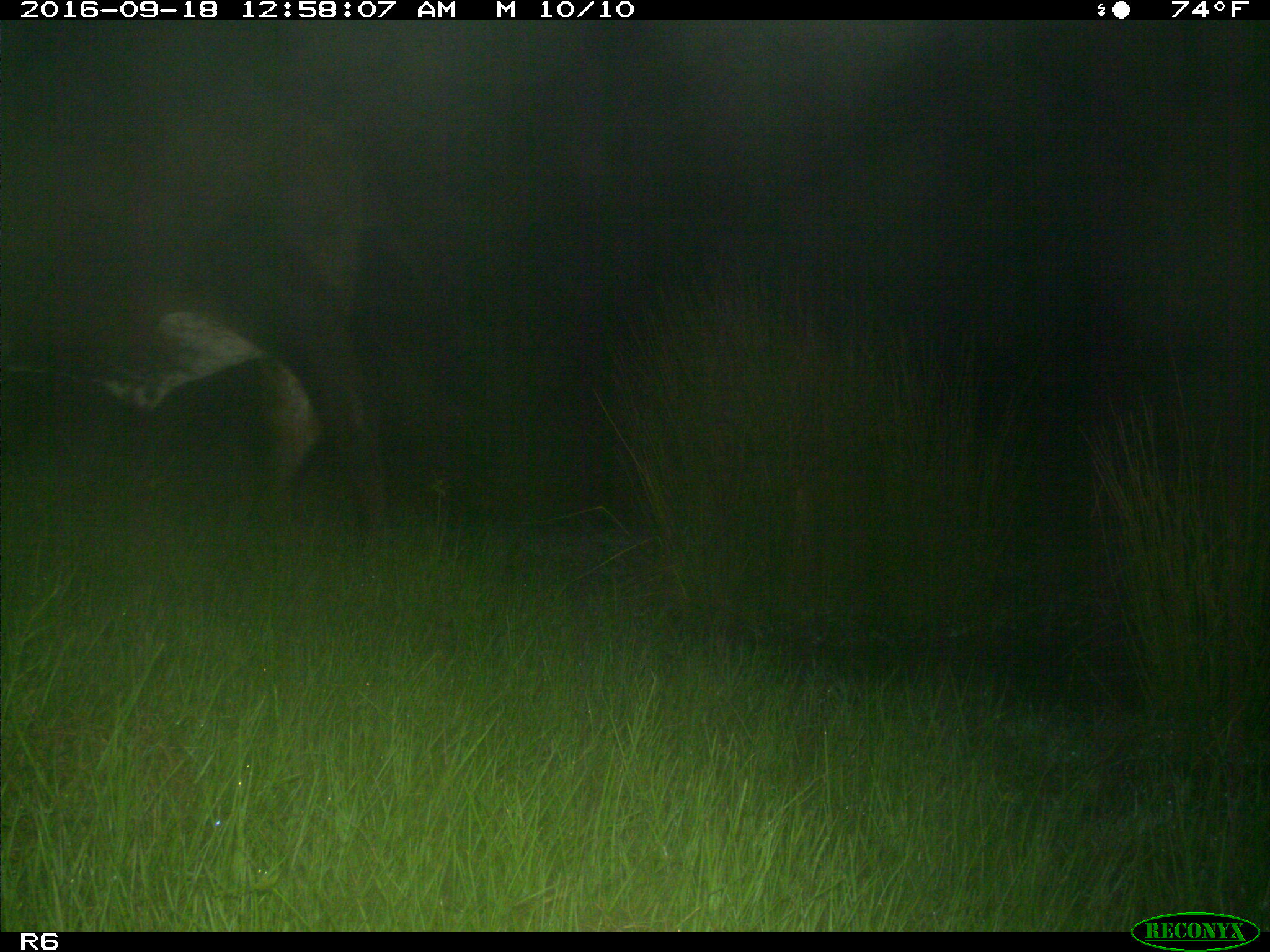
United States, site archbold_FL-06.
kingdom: Animalia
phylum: Chordata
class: Mammalia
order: Artiodactyla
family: Bovidae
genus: Bos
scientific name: Bos taurus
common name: domestic cow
Bos taurus (domestic cow).